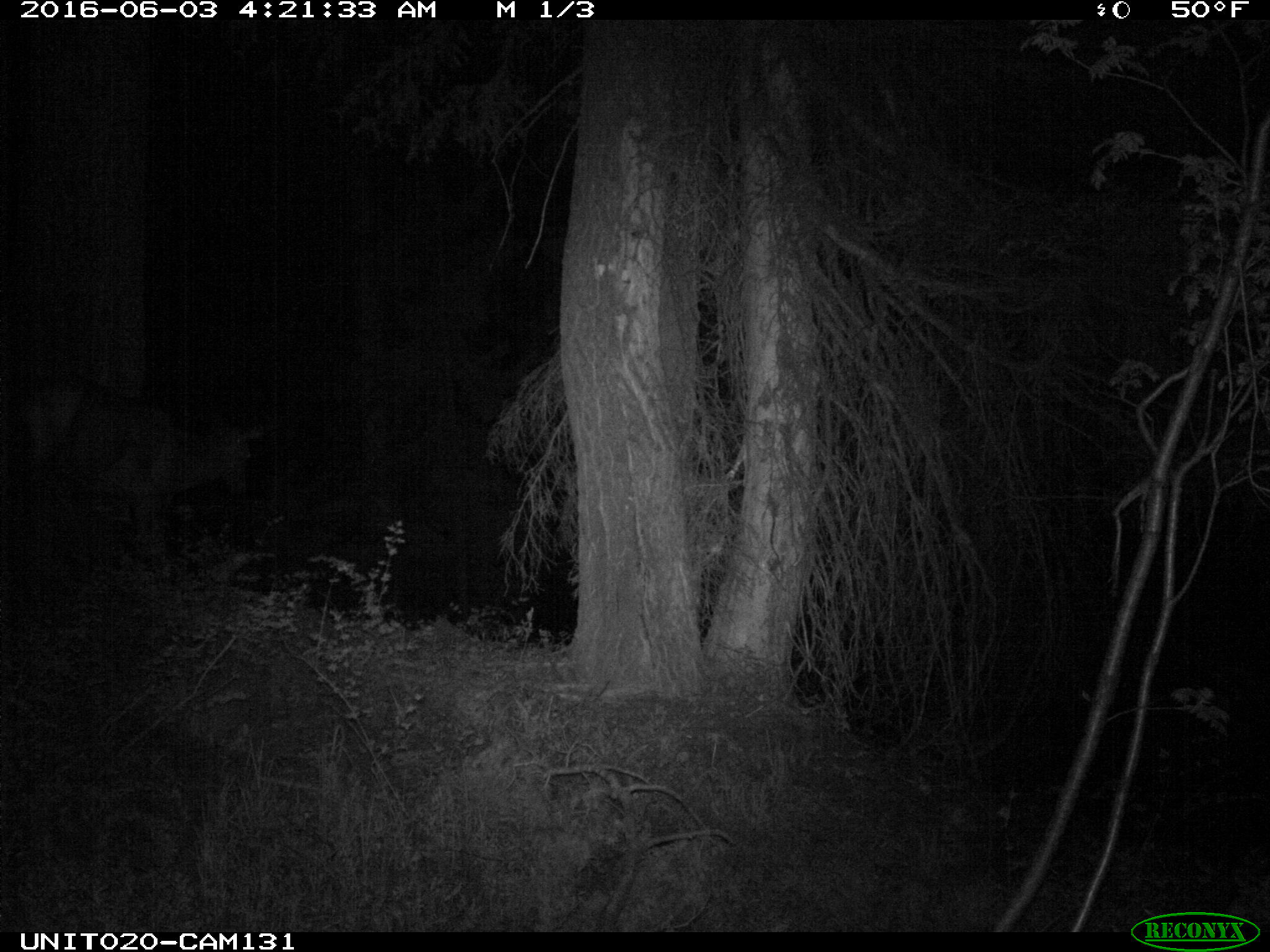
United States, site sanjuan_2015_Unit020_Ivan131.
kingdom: Animalia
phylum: Chordata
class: Mammalia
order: Artiodactyla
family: Cervidae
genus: Cervus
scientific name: Cervus elaphus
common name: red deer